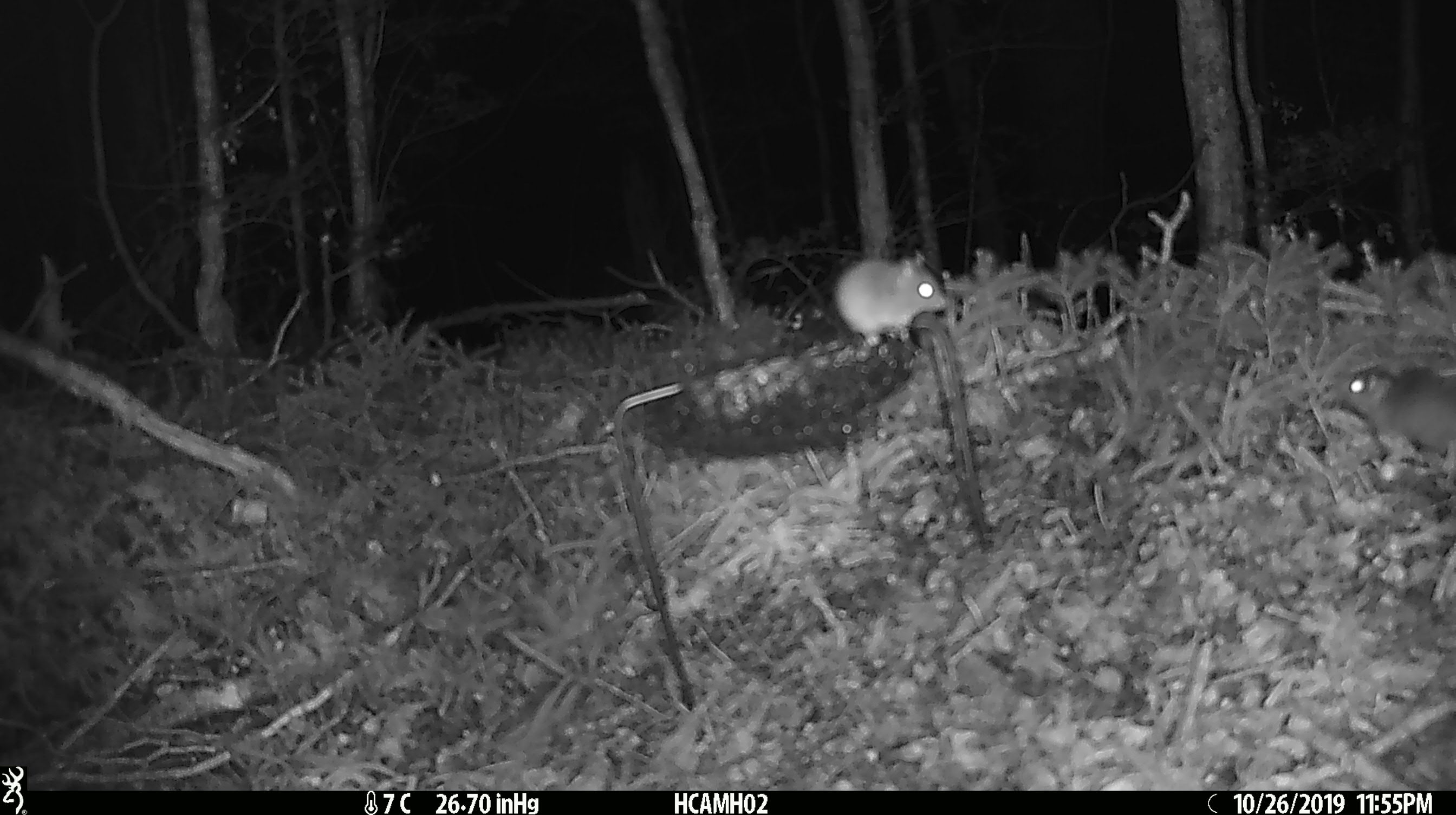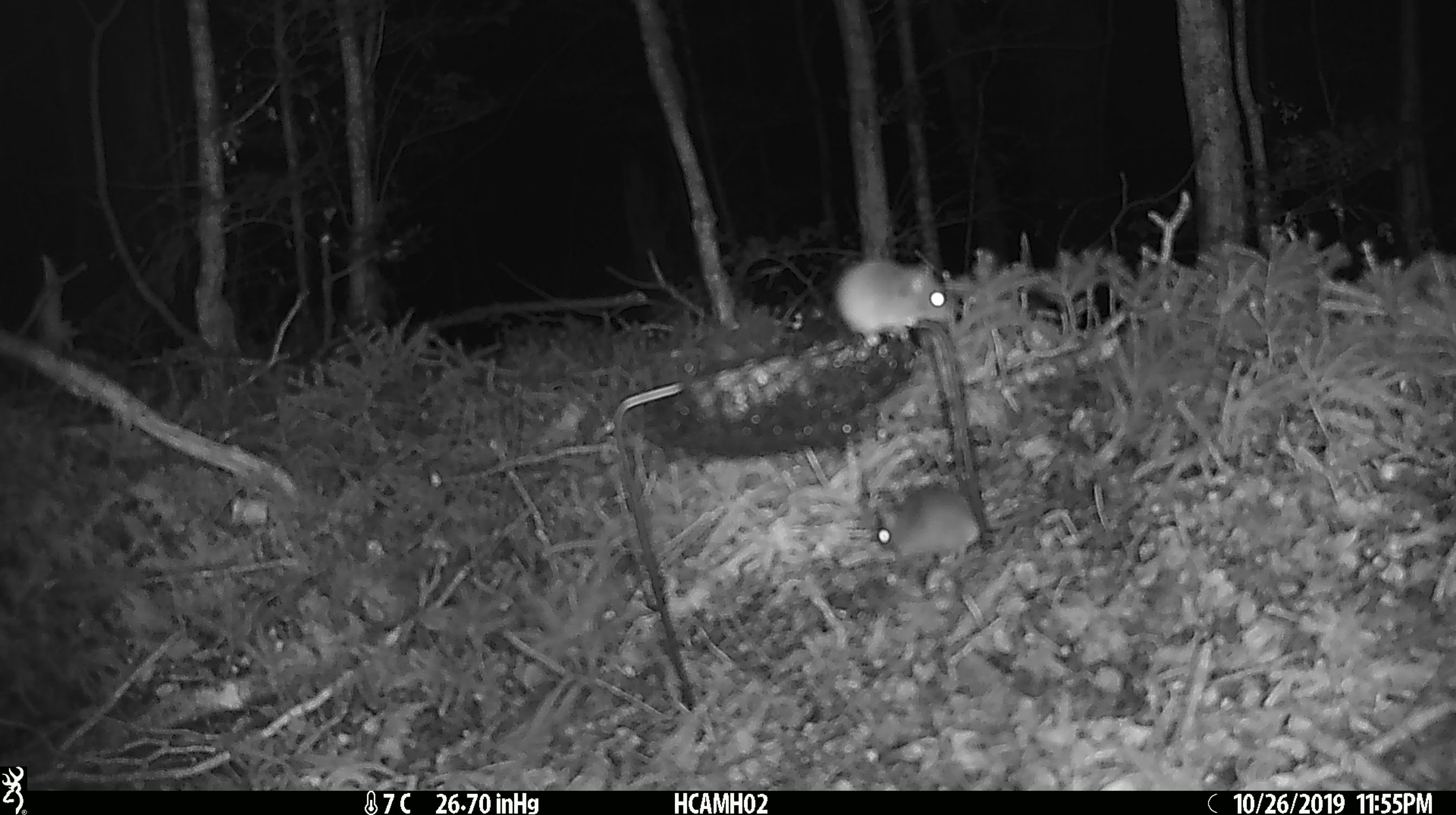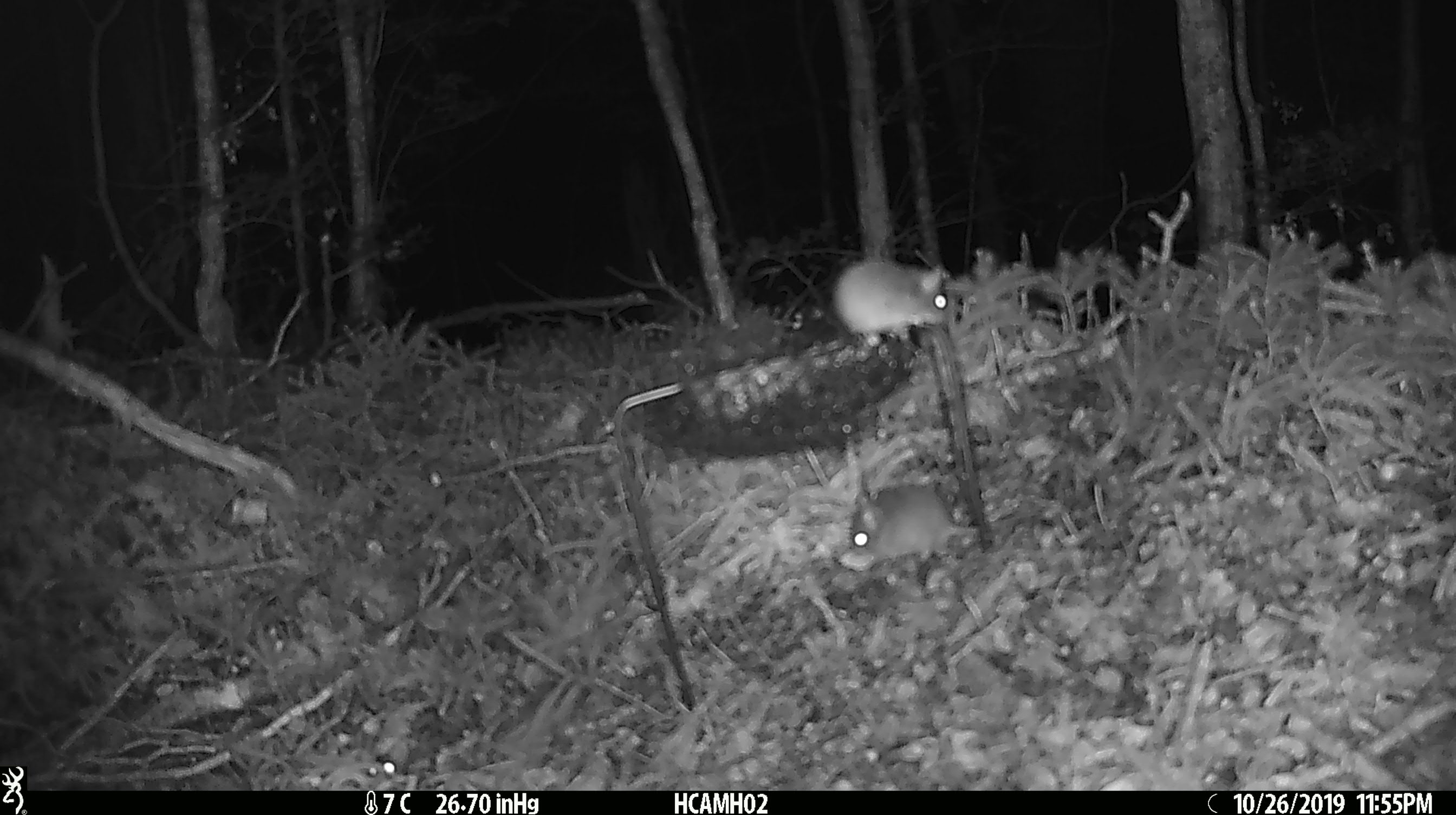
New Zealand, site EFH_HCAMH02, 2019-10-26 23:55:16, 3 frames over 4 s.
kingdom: Animalia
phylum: Chordata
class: Mammalia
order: Rodentia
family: Muridae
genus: Mus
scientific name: Mus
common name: mouse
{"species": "mouse (Mus)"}